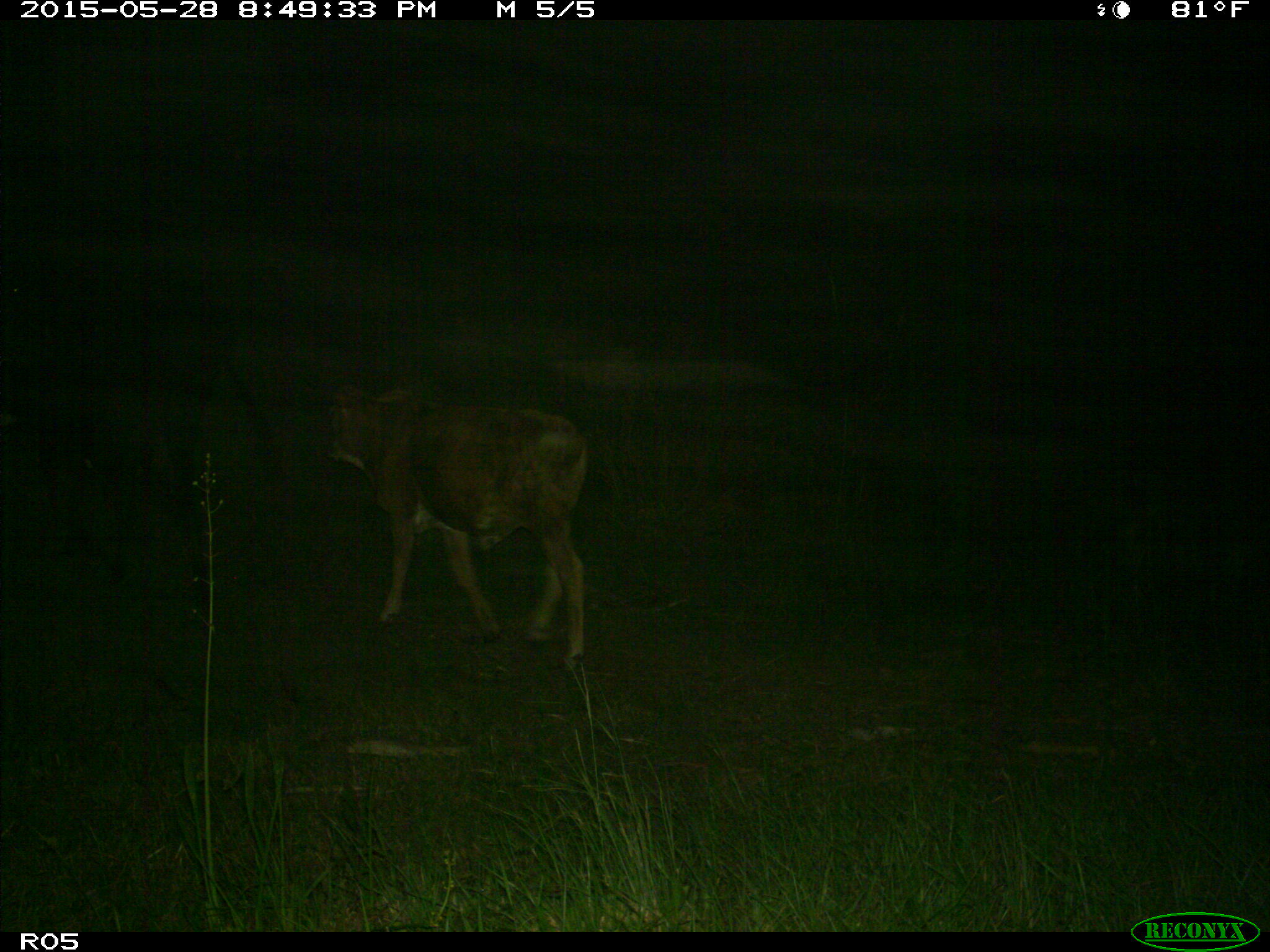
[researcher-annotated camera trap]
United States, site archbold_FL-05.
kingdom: Animalia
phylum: Chordata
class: Mammalia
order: Artiodactyla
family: Bovidae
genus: Bos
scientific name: Bos taurus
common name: domestic cow